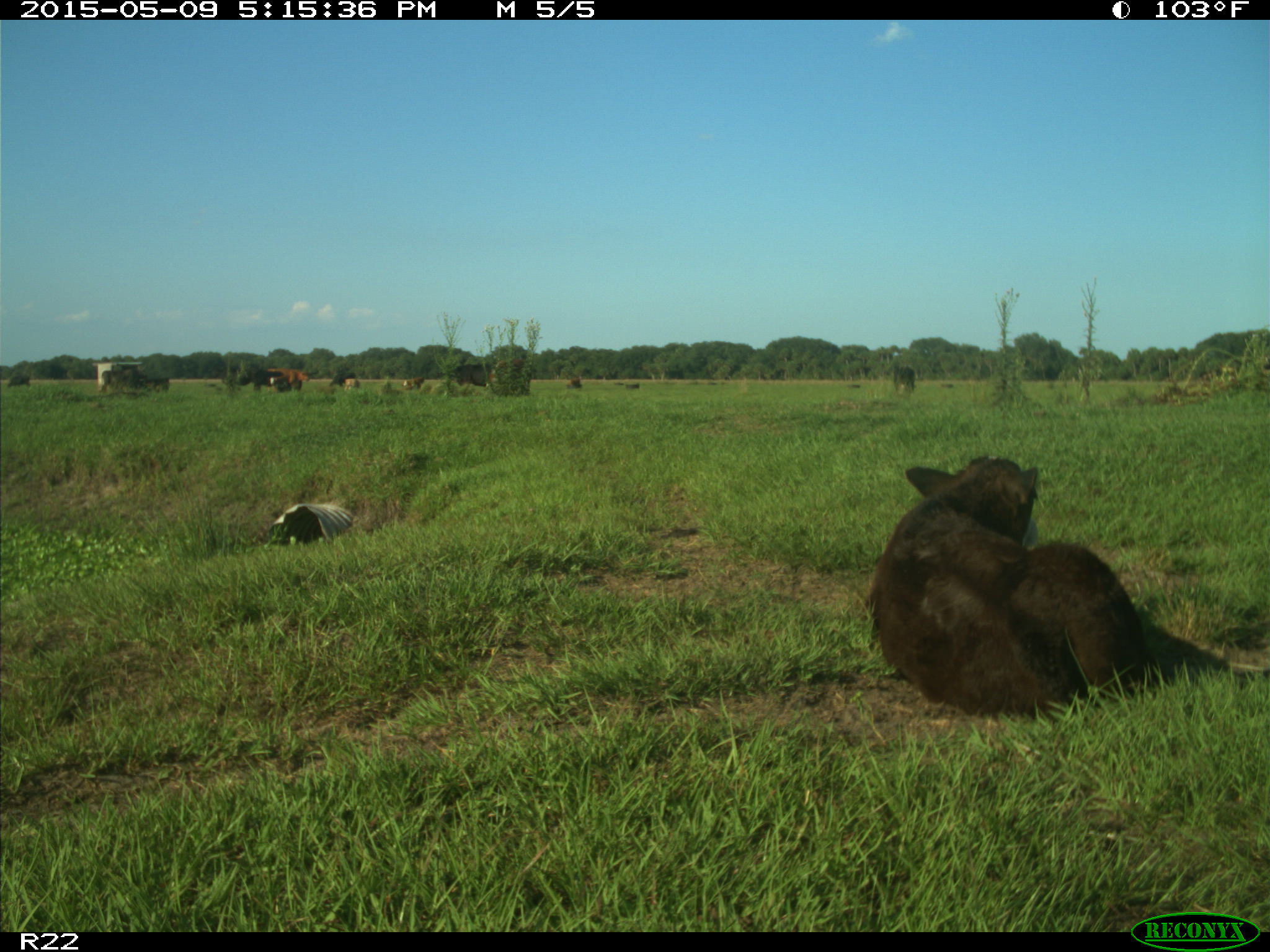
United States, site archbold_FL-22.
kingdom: Animalia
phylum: Chordata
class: Mammalia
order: Artiodactyla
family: Bovidae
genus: Bos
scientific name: Bos taurus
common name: domestic cow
Bos taurus (domestic cow).